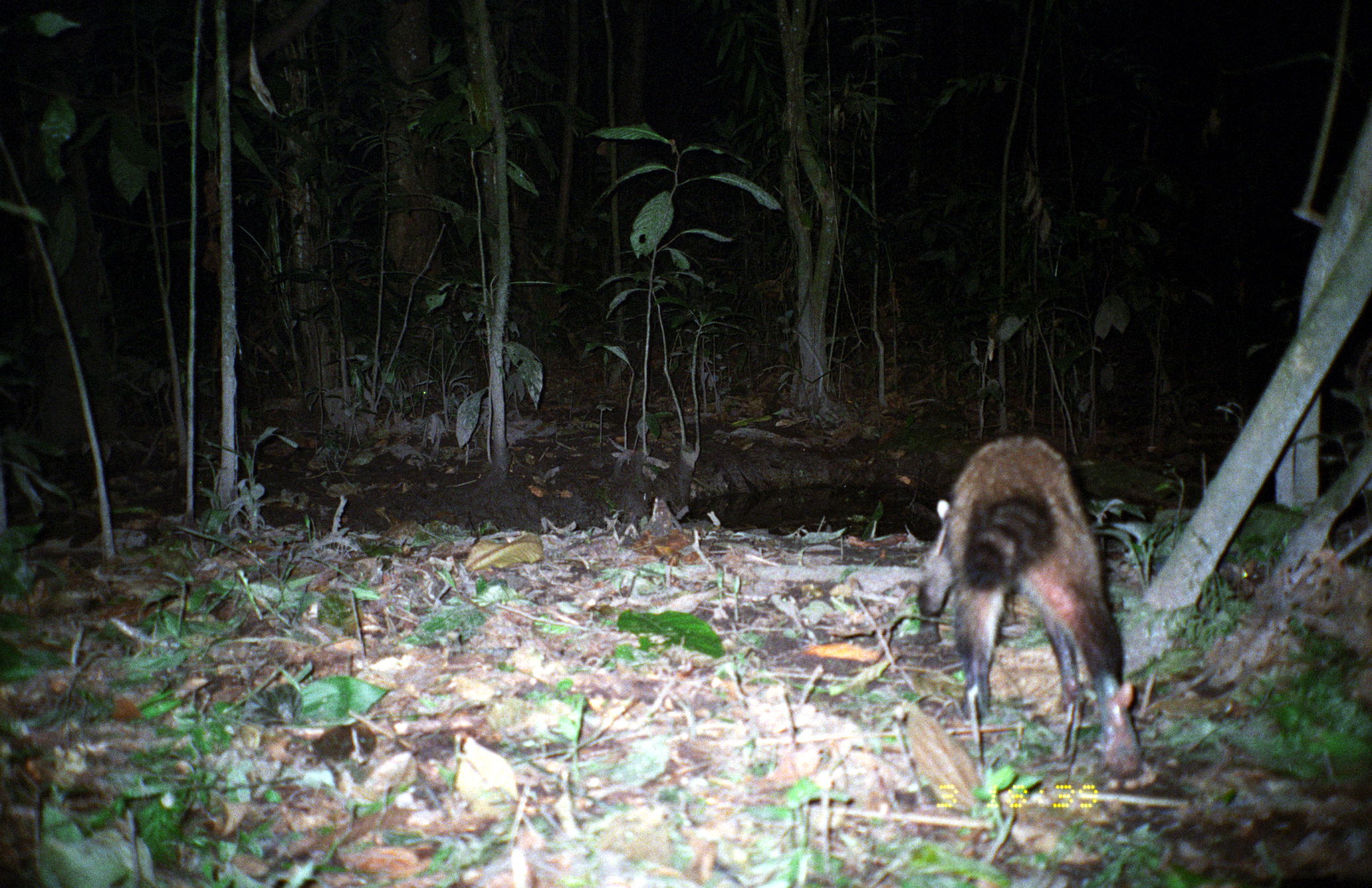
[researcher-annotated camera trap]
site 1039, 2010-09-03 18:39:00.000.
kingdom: Animalia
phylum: Chordata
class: Mammalia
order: Carnivora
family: Procyonidae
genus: Procyon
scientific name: Procyon cancrivorus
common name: crab-eating raccoon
Procyon cancrivorus (crab-eating raccoon).